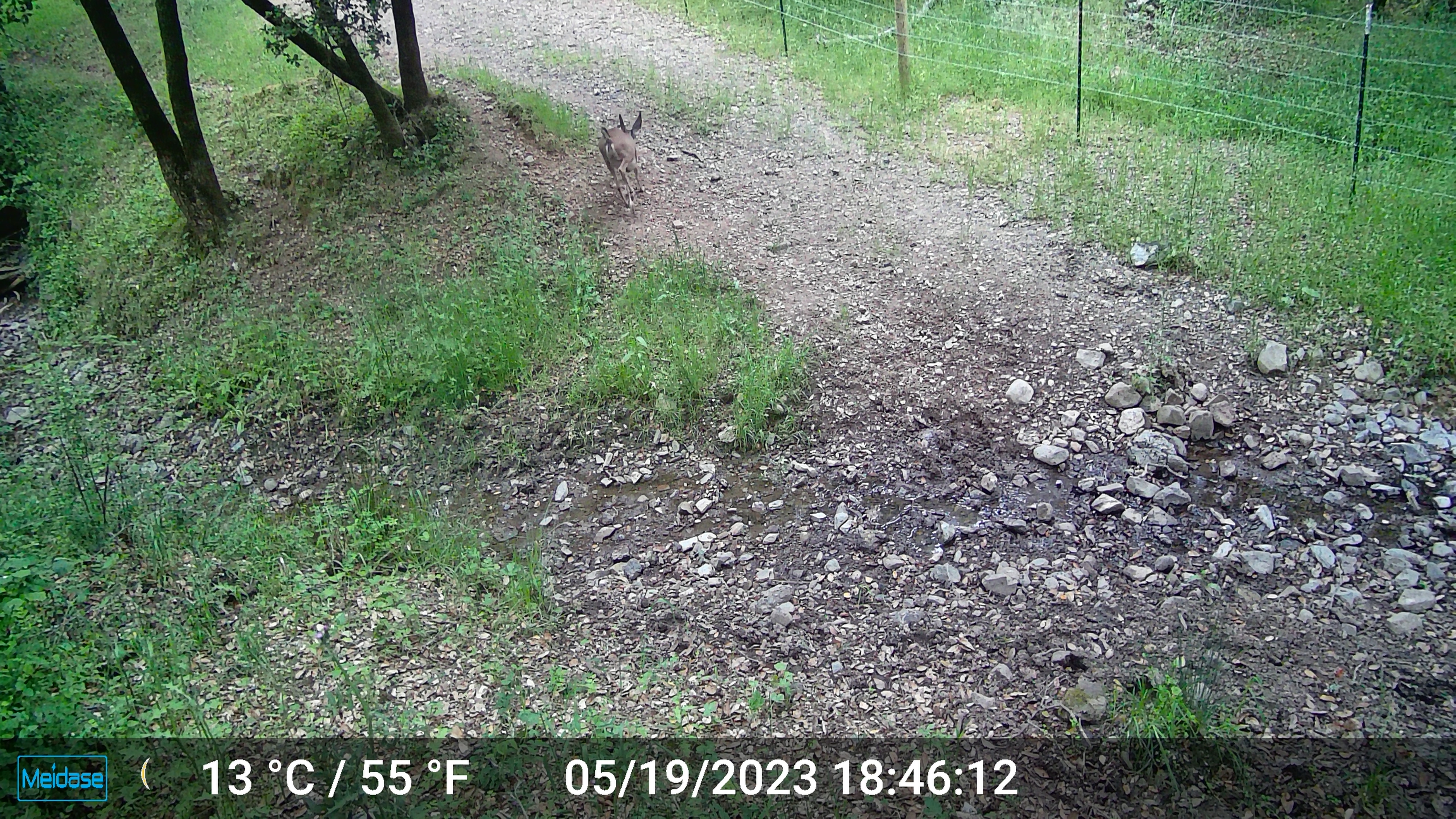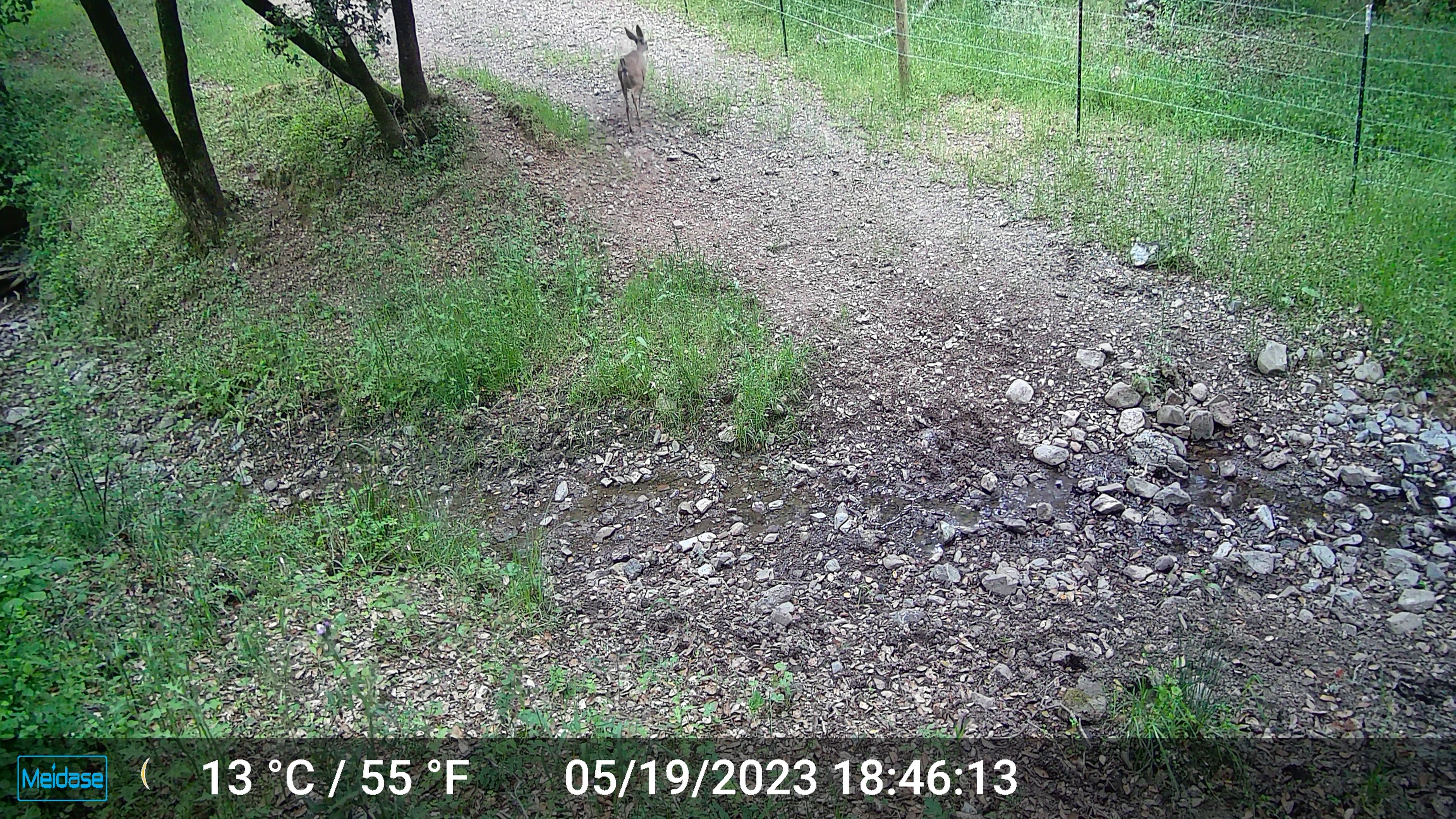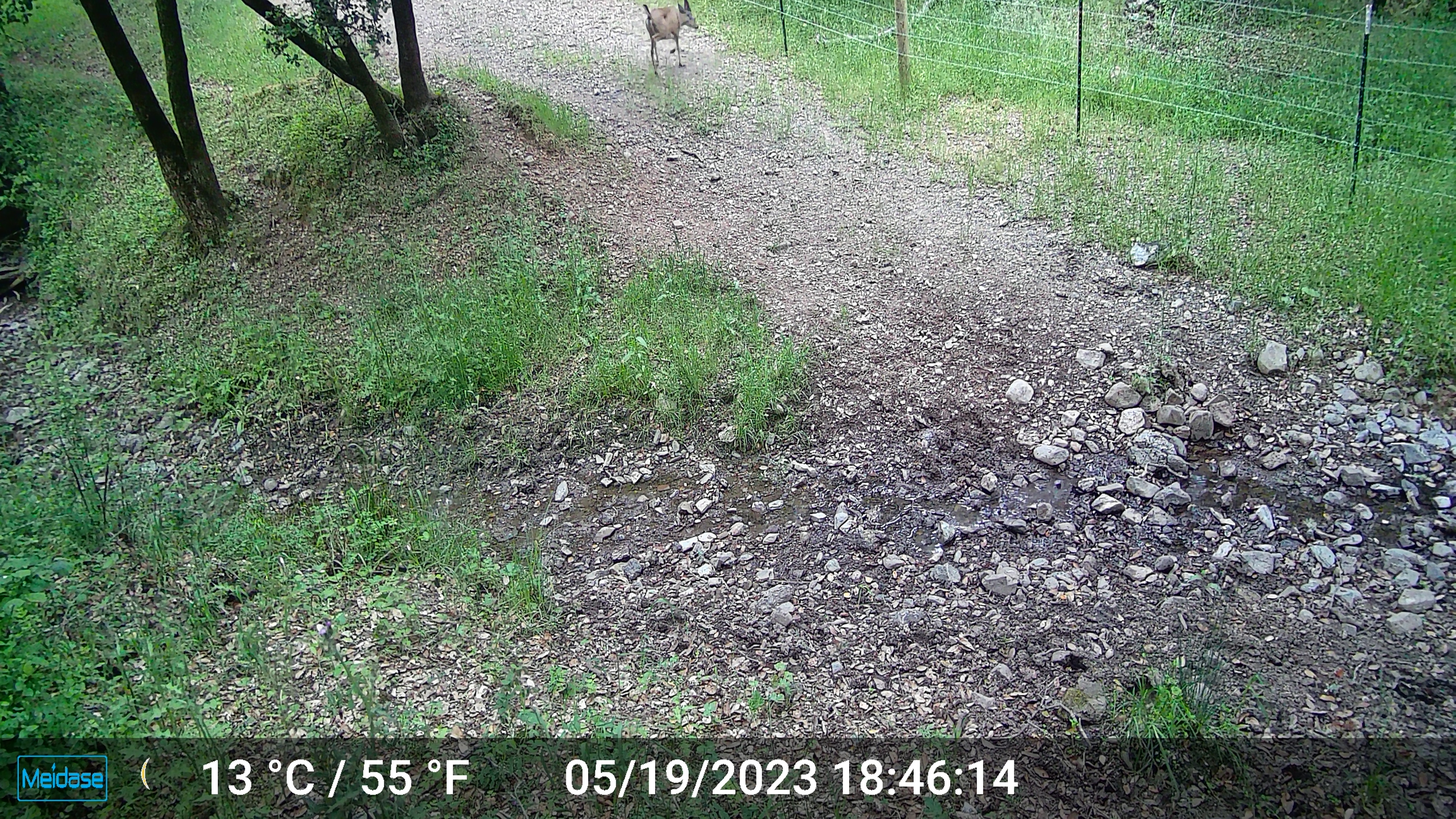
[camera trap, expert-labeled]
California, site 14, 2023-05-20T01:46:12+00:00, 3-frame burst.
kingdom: Animalia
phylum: Chordata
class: Mammalia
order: Artiodactyla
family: Cervidae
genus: Odocoileus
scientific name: Odocoileus hemionus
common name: mule deer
Mule deer (Odocoileus hemionus).